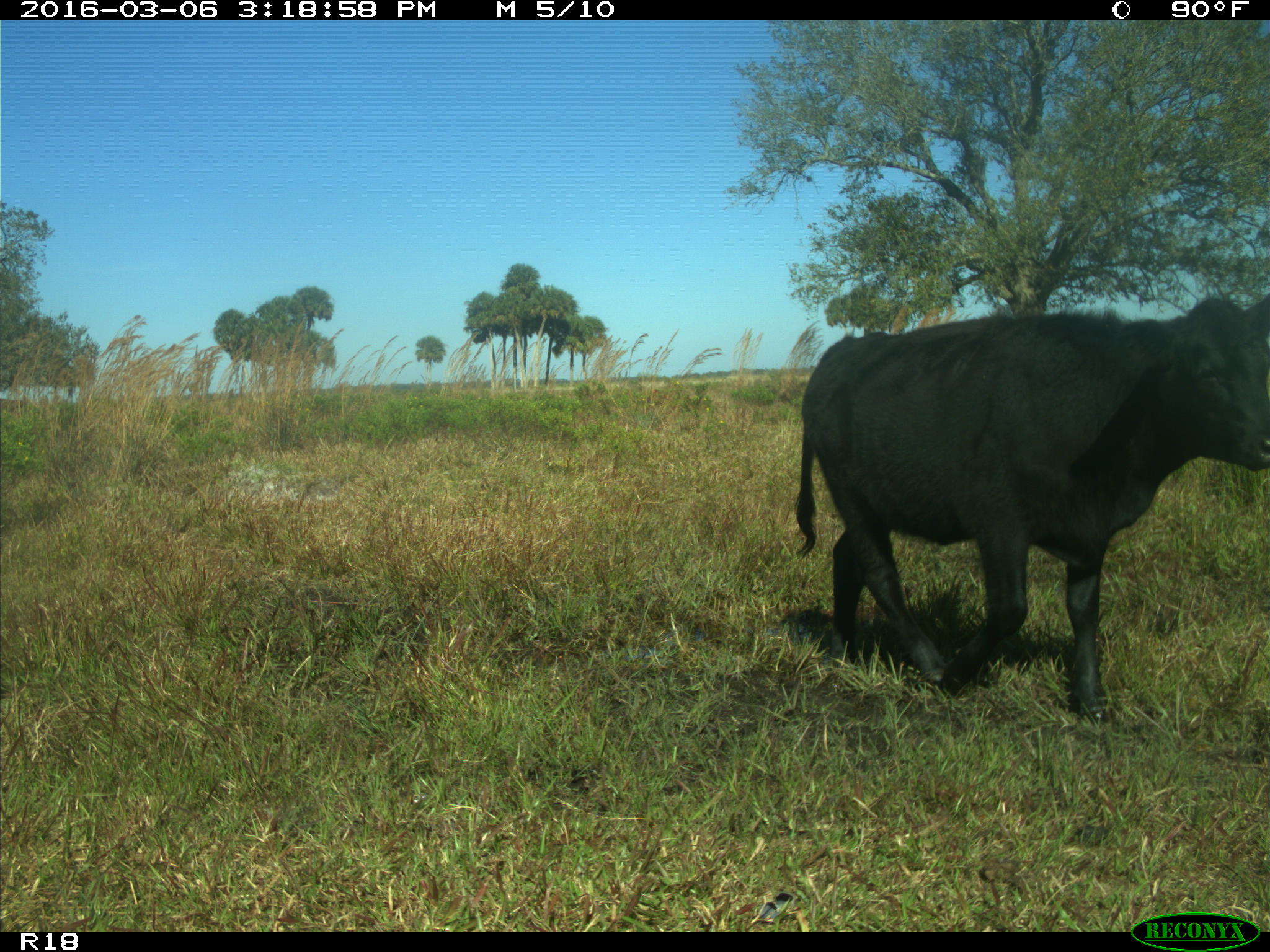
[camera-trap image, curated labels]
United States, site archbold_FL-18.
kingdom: Animalia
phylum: Chordata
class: Mammalia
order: Artiodactyla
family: Bovidae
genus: Bos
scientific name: Bos taurus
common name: domestic cow